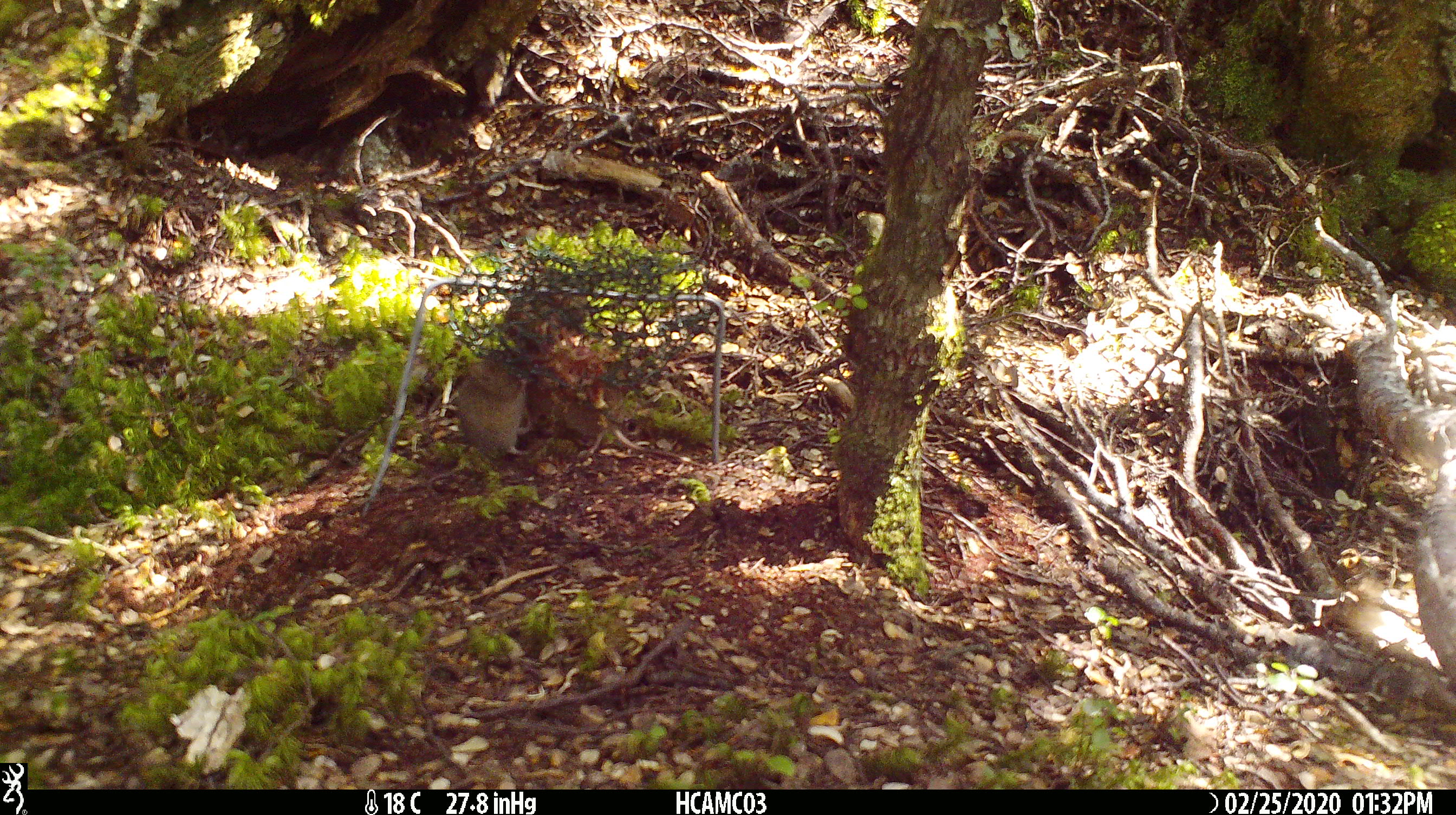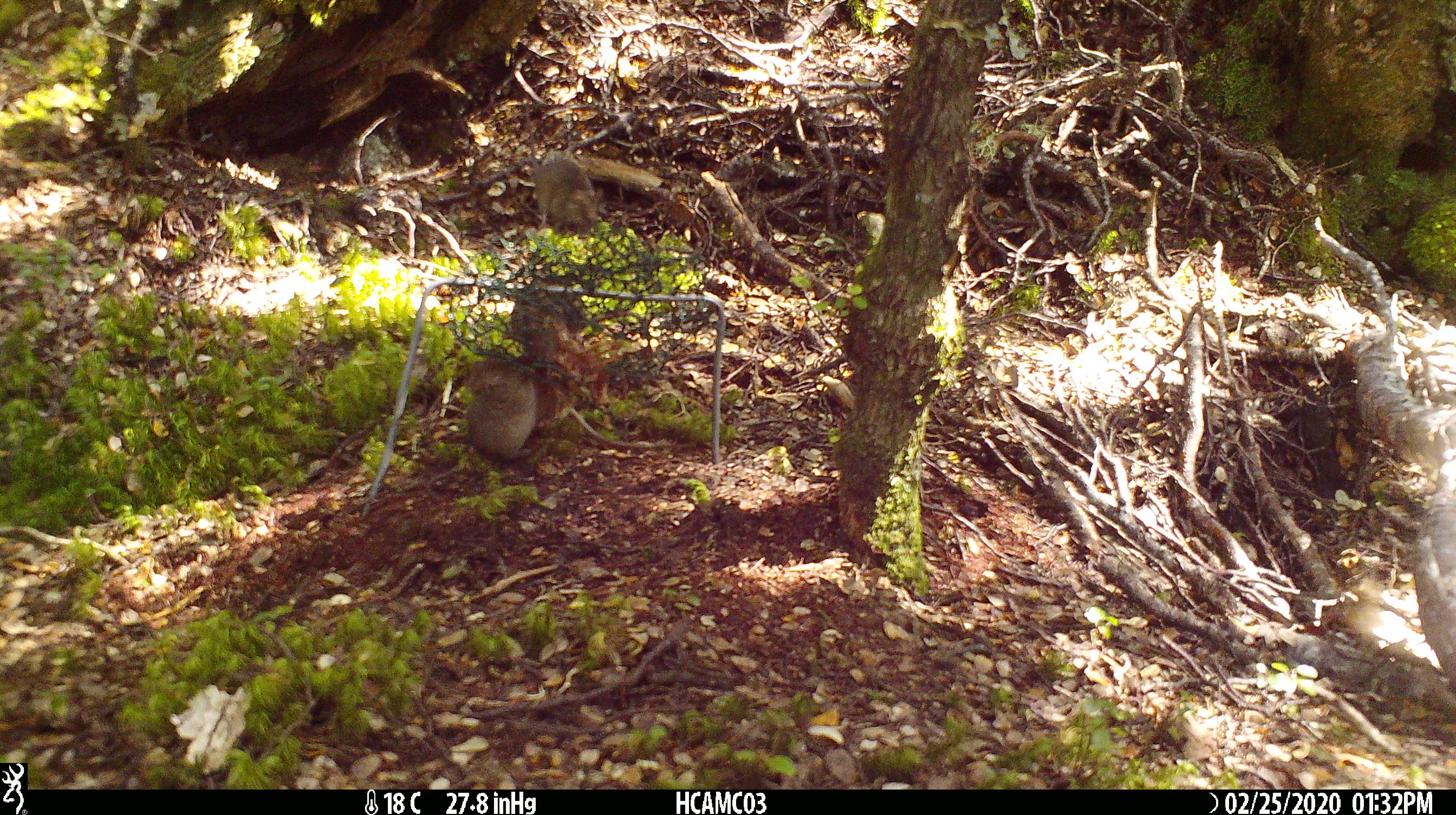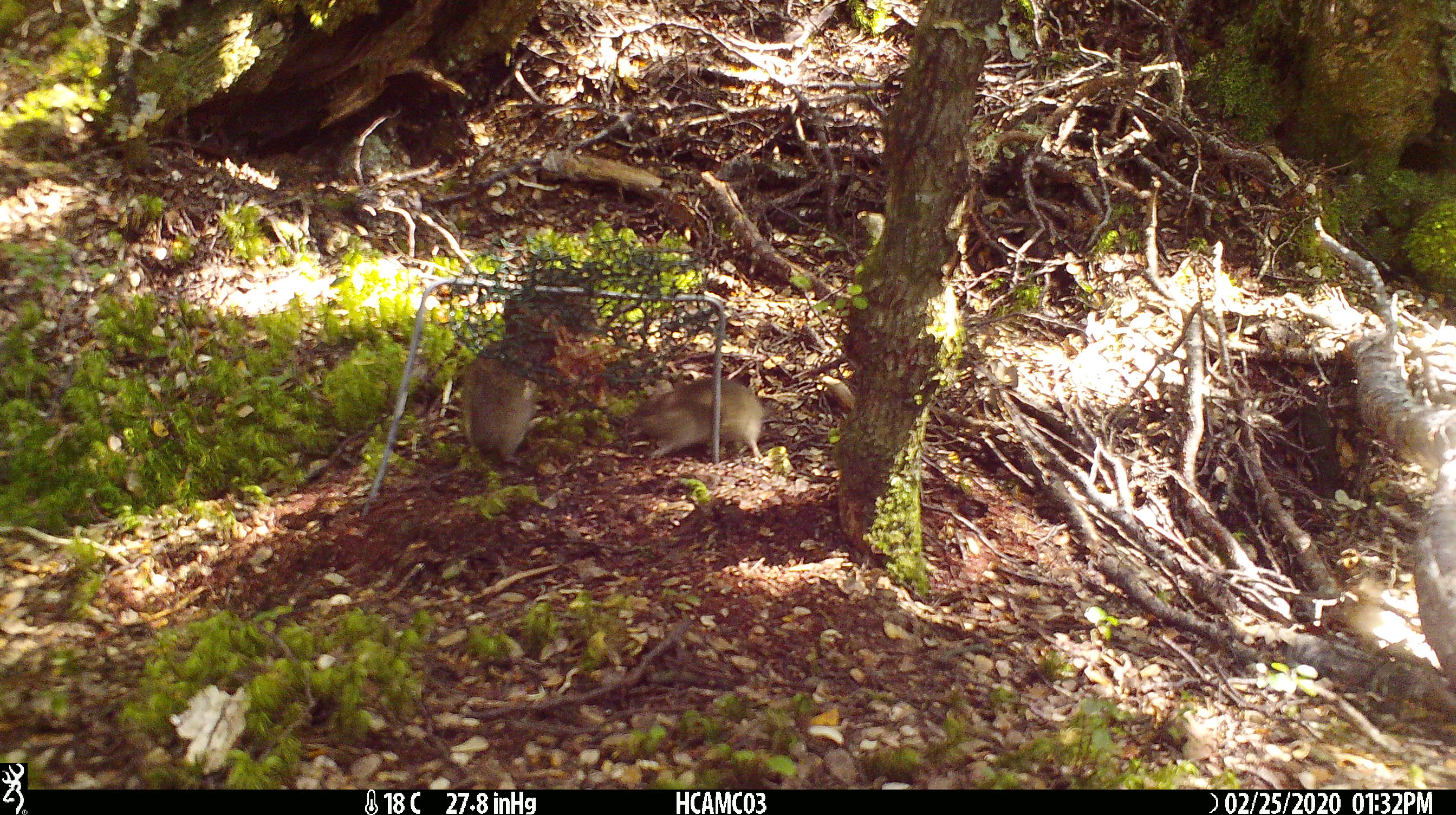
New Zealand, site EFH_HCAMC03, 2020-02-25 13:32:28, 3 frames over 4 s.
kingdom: Animalia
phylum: Chordata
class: Mammalia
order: Rodentia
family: Muridae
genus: Mus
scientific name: Mus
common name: mouse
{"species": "mouse (Mus)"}